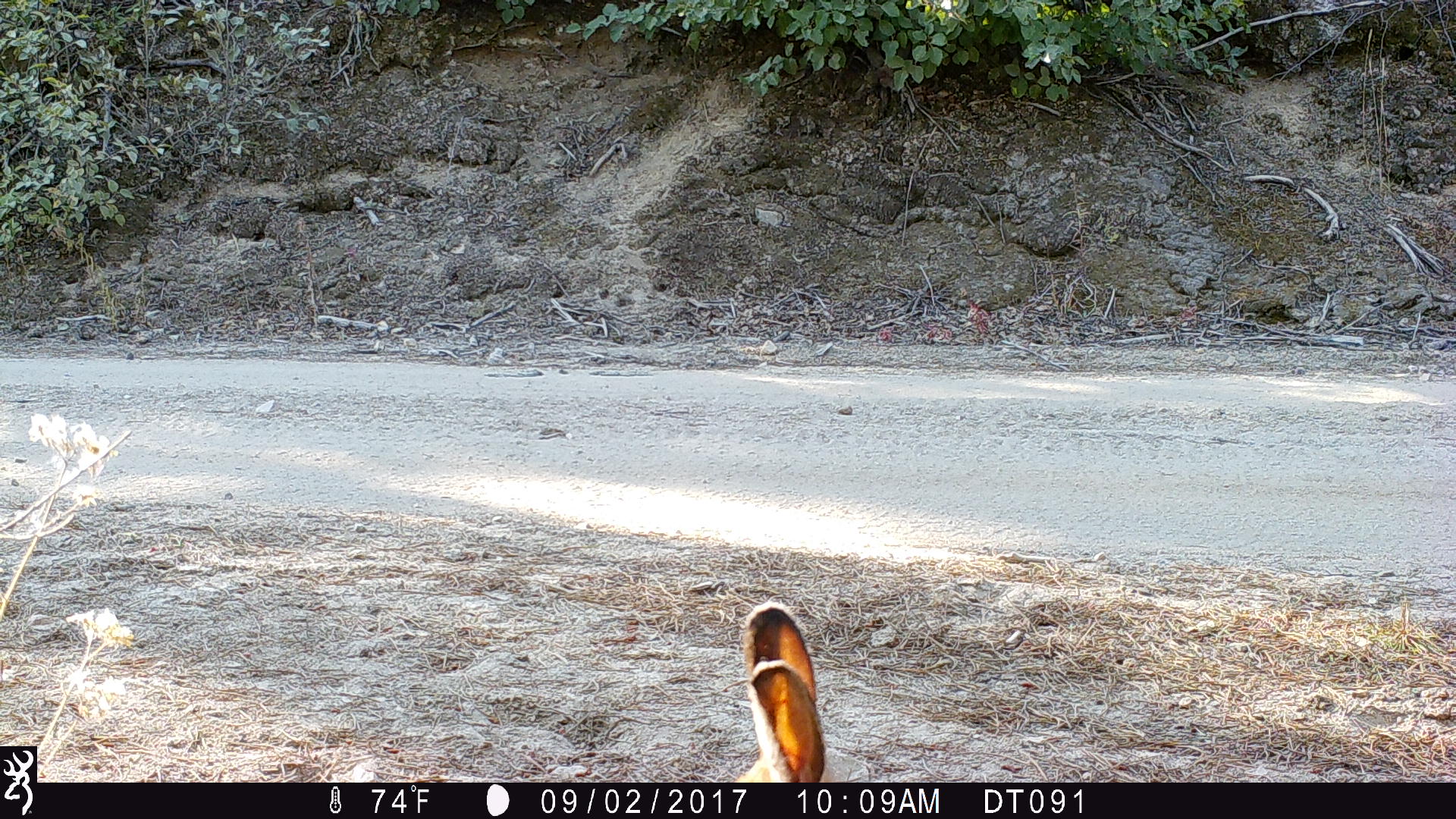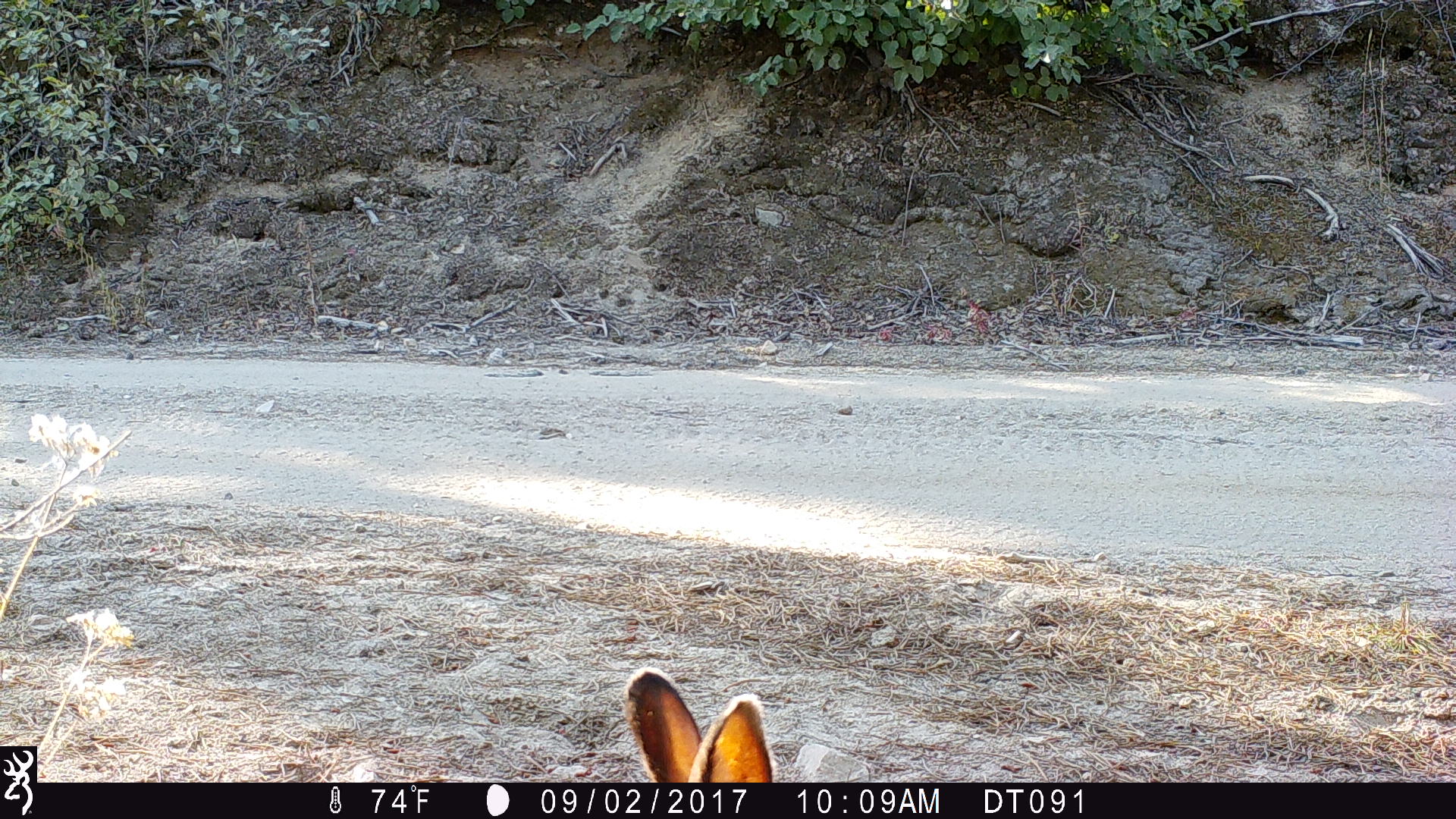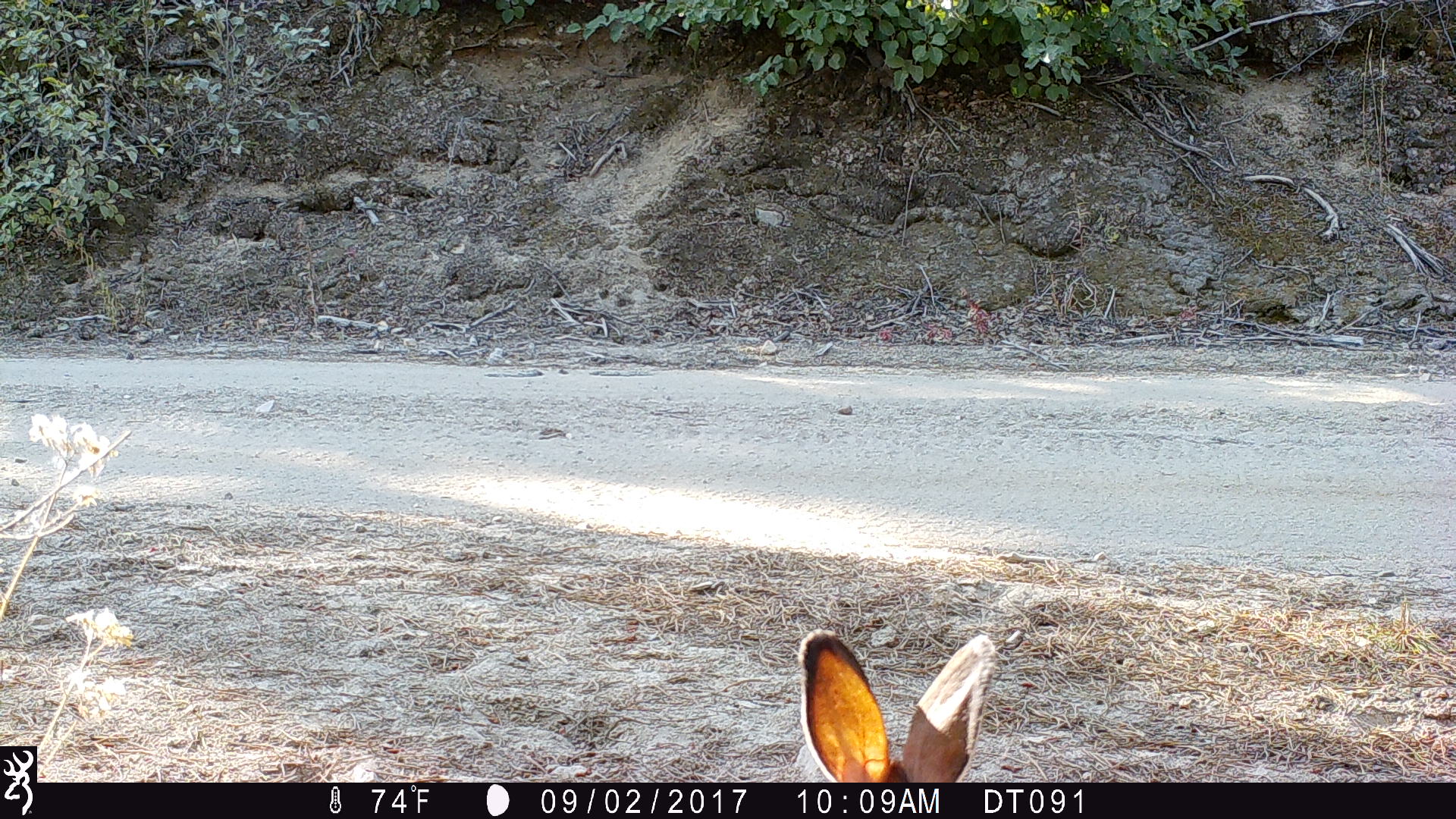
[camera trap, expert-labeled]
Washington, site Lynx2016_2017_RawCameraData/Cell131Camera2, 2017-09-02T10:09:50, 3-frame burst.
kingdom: Animalia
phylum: Chordata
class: Mammalia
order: Lagomorpha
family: Leporidae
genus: Lepus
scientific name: Lepus americanus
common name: snowshoe hare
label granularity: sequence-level